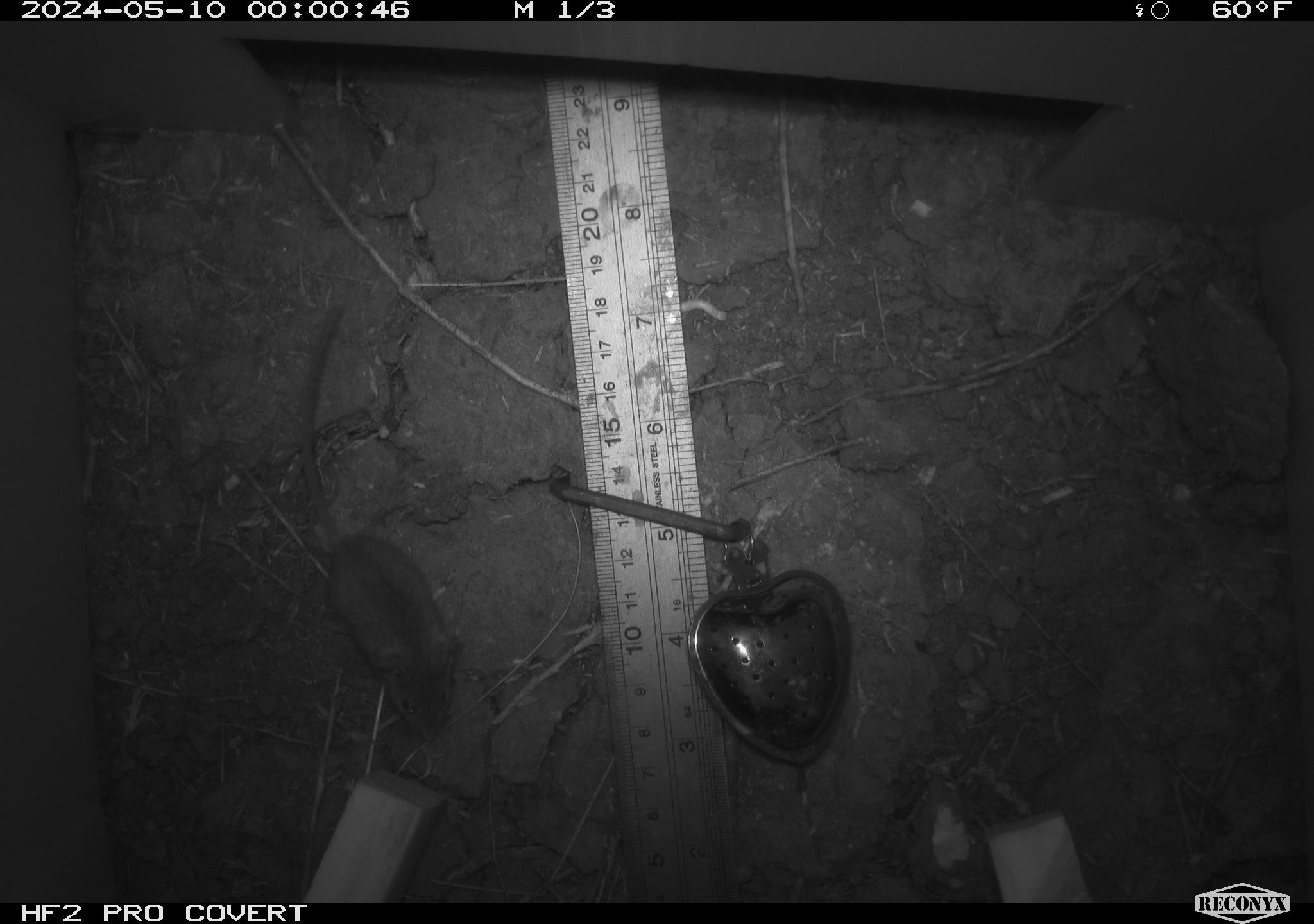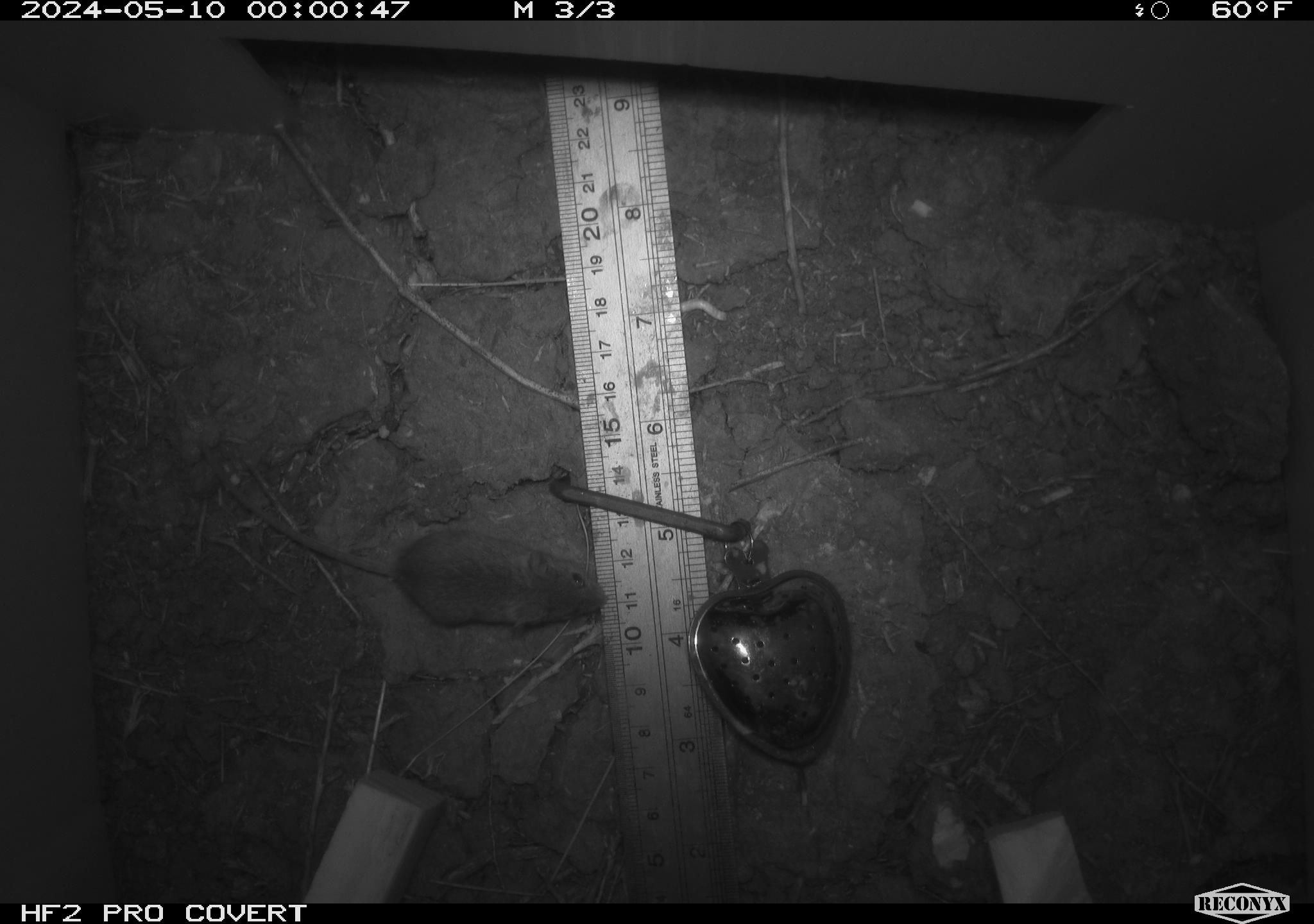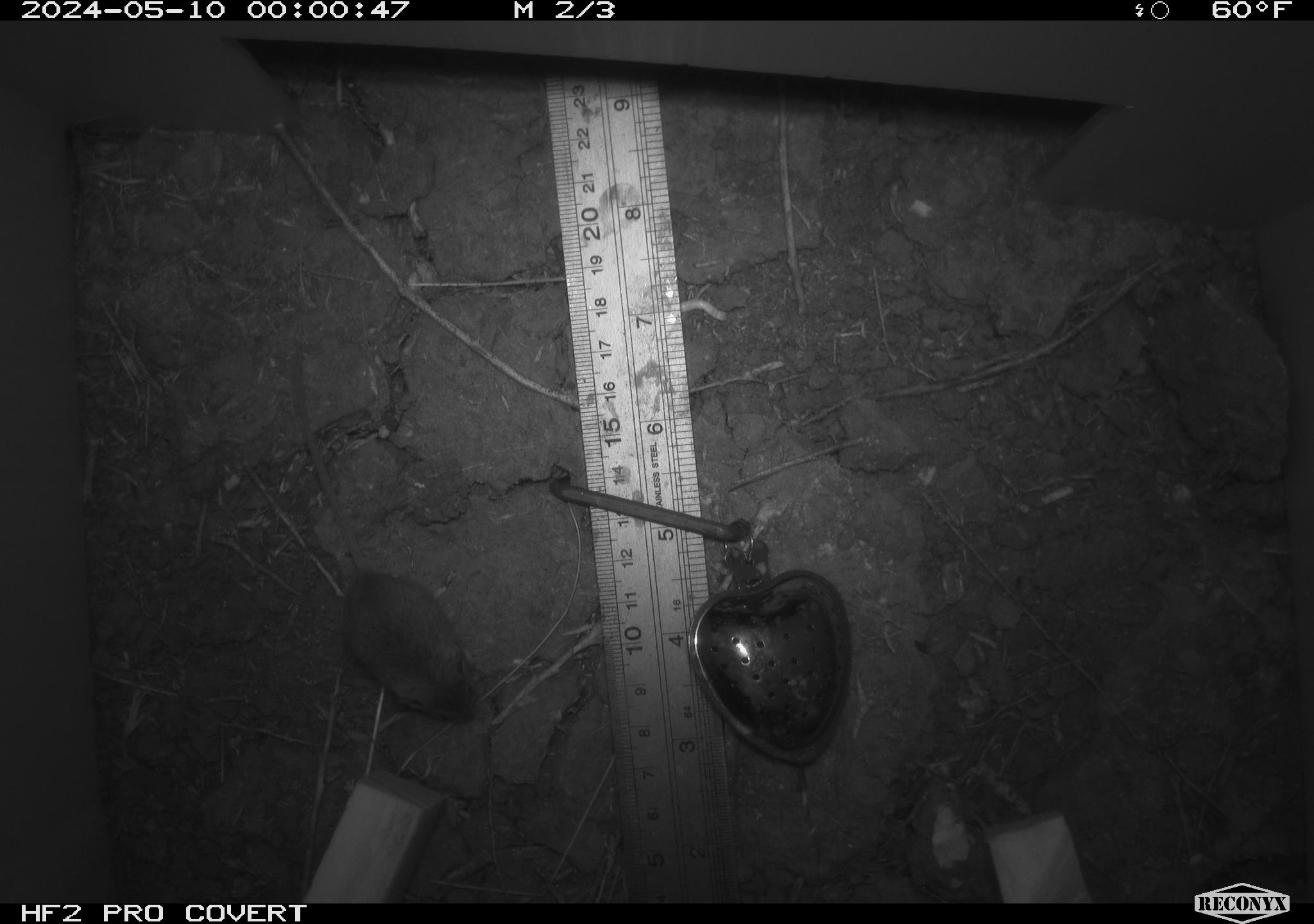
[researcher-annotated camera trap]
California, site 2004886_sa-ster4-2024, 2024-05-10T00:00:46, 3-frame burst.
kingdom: Animalia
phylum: Chordata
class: Mammalia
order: Rodentia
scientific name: Rodentia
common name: mouse species